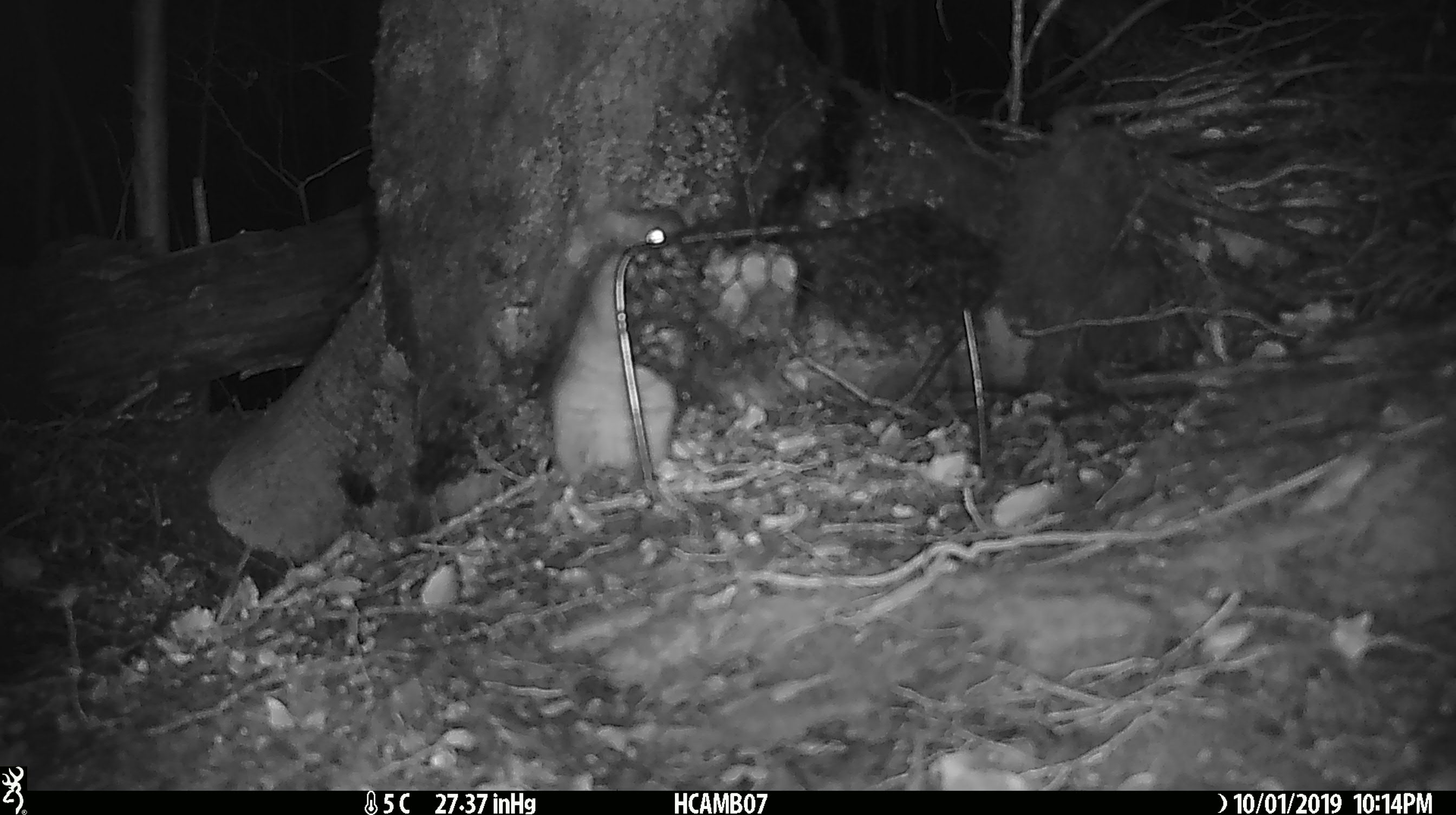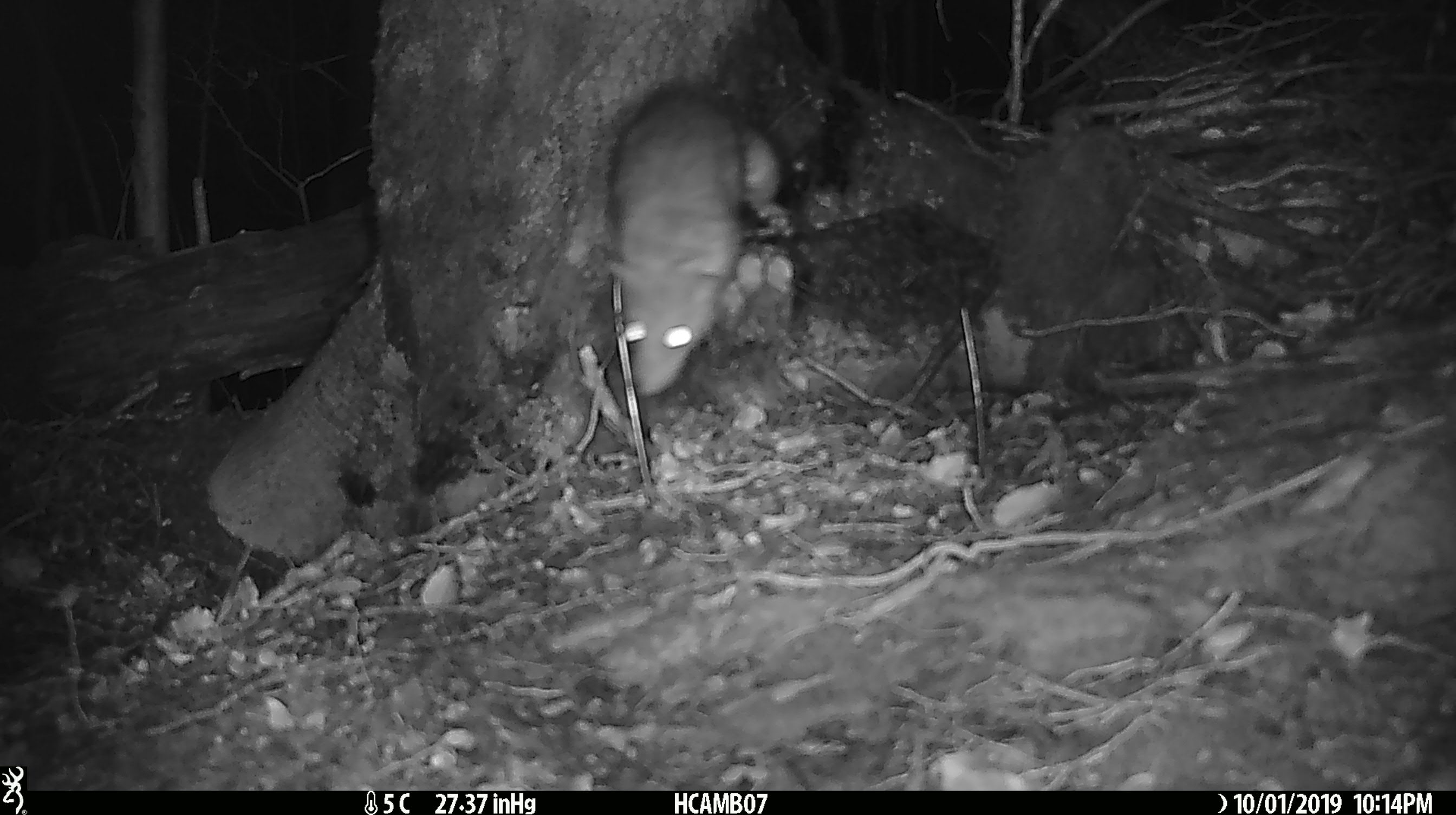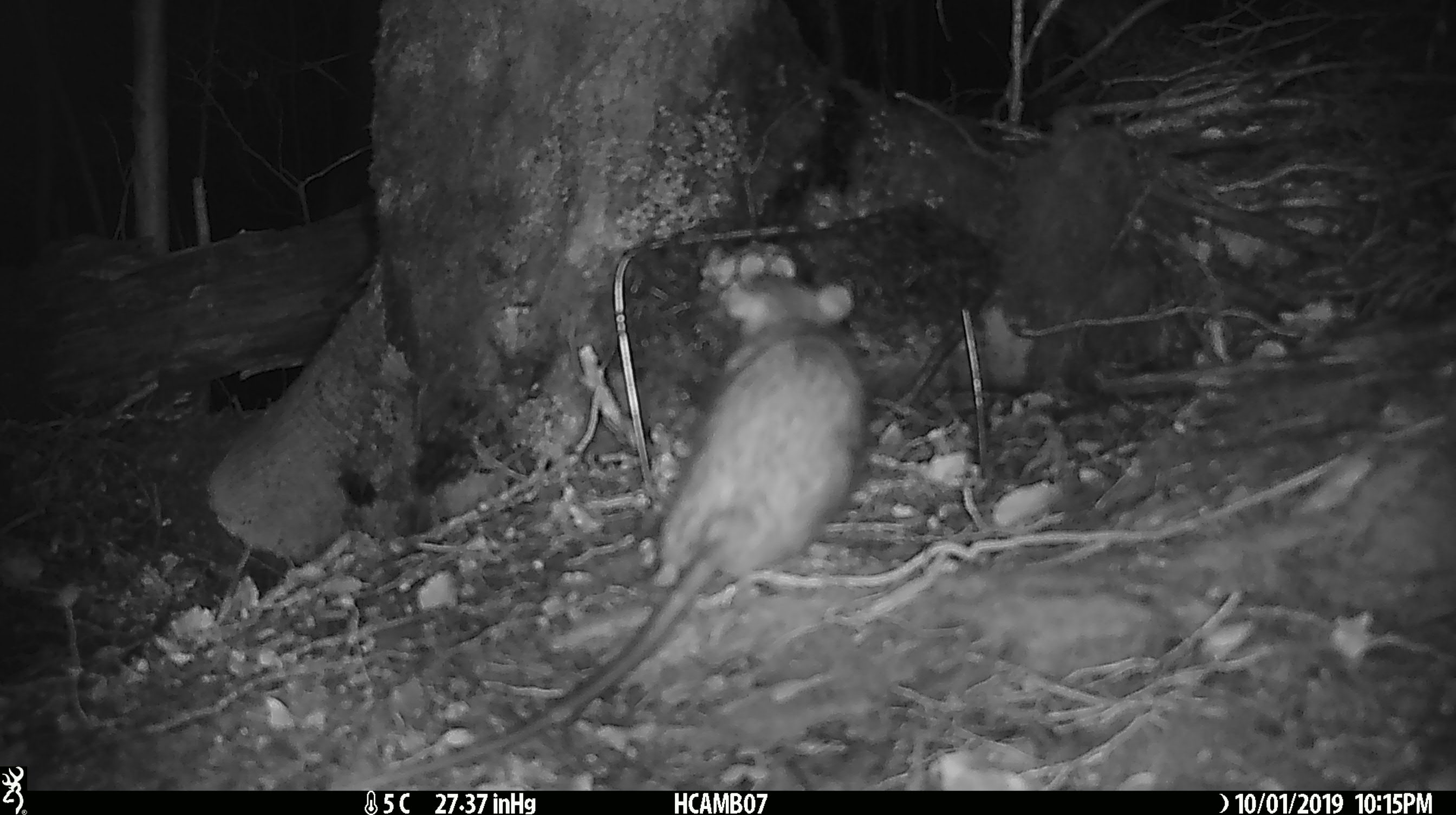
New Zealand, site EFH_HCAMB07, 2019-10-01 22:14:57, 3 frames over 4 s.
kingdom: Animalia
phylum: Chordata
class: Mammalia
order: Rodentia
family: Muridae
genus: Rattus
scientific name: Rattus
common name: rat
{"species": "rat (Rattus)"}